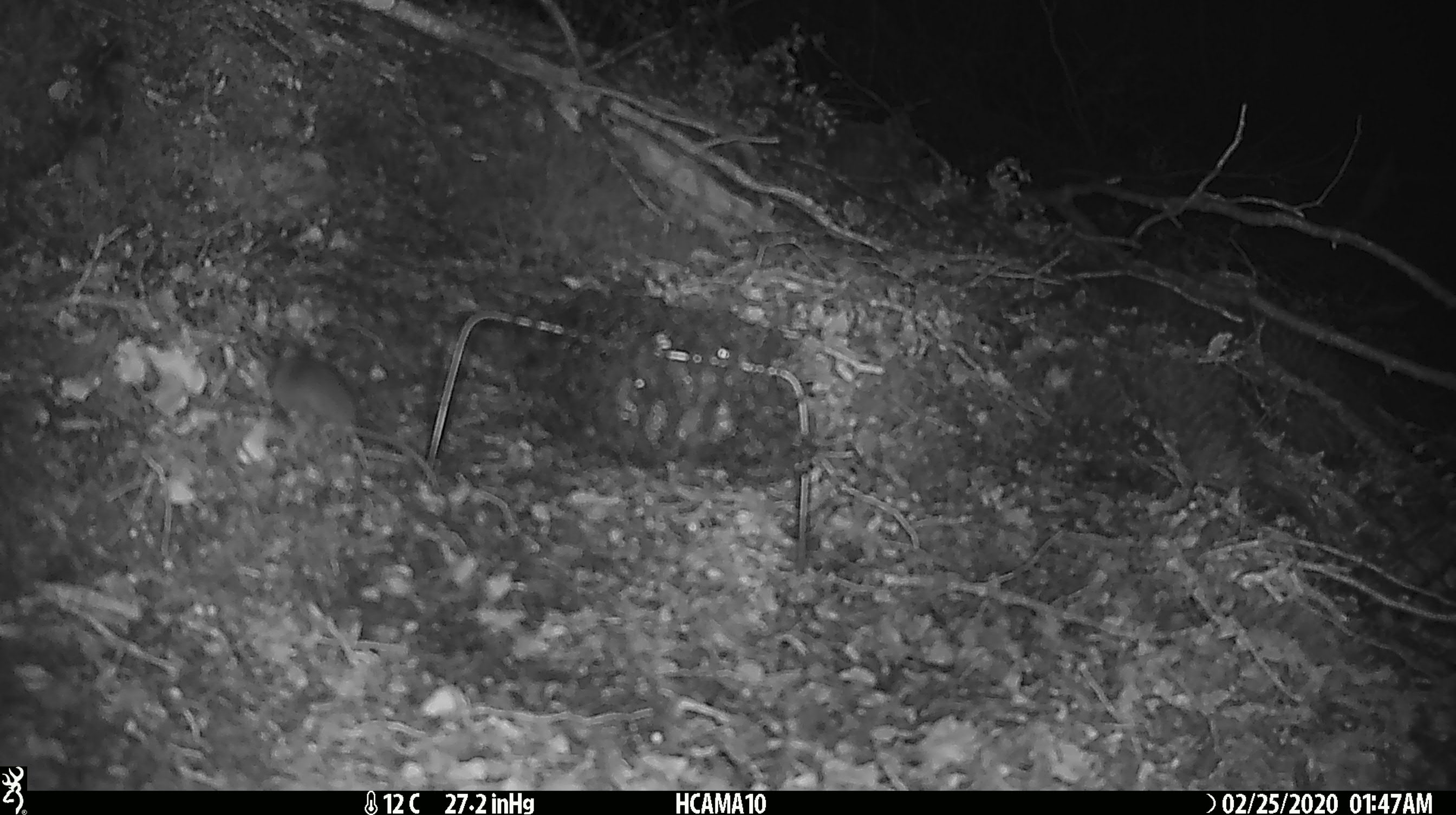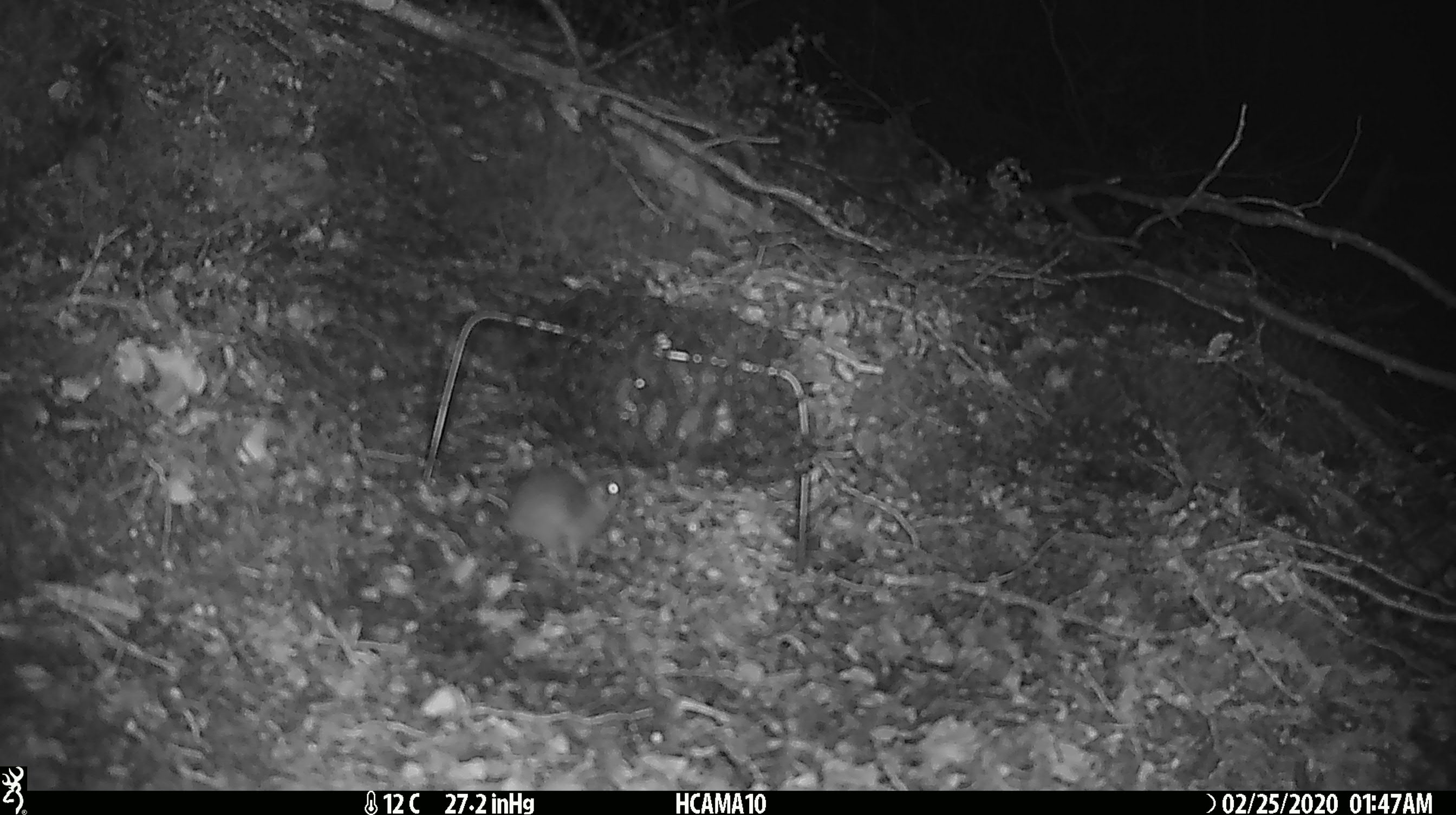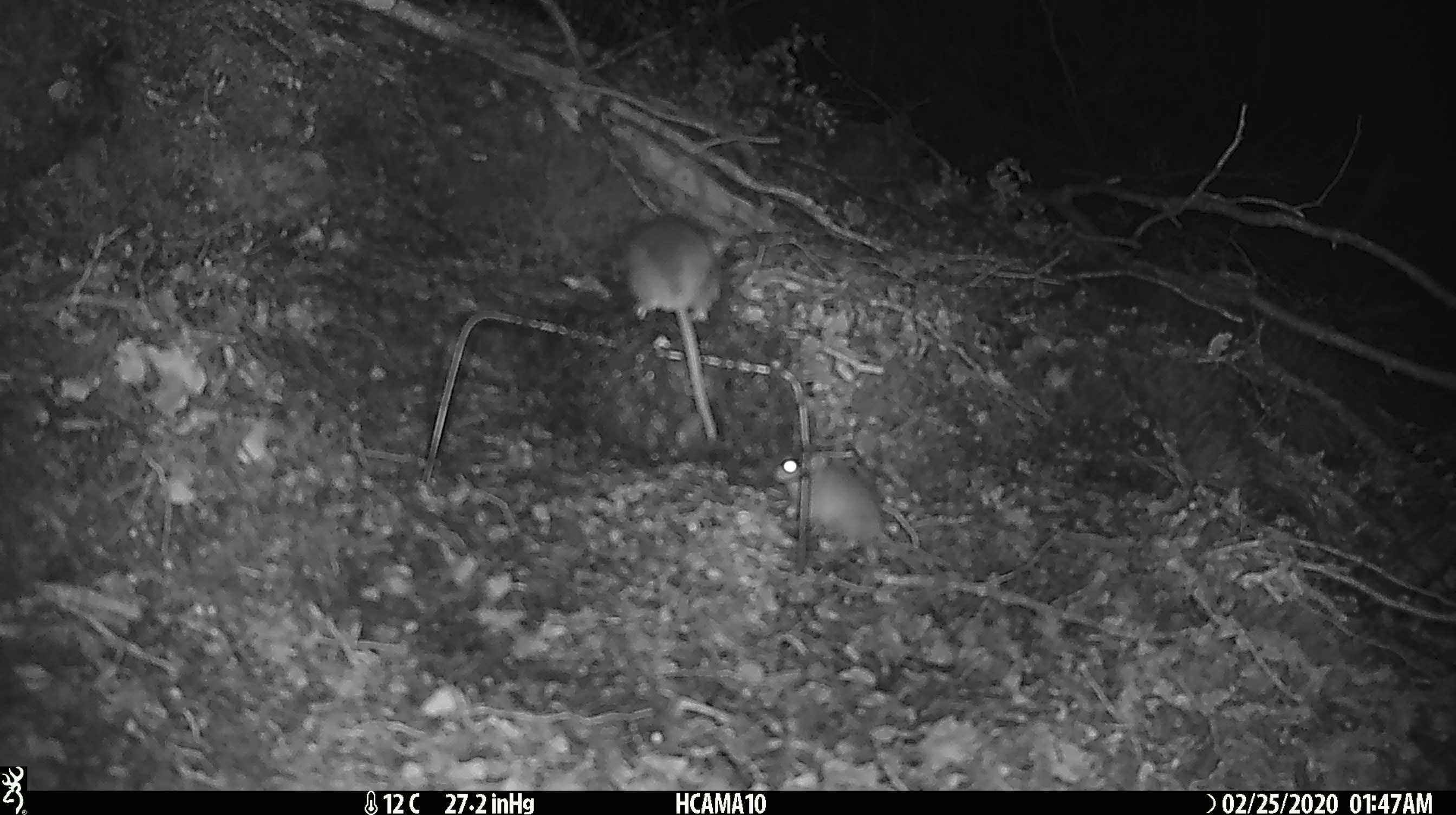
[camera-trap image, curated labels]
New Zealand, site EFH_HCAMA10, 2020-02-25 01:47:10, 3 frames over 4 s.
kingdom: Animalia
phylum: Chordata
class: Mammalia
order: Rodentia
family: Muridae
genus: Mus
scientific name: Mus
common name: mouse